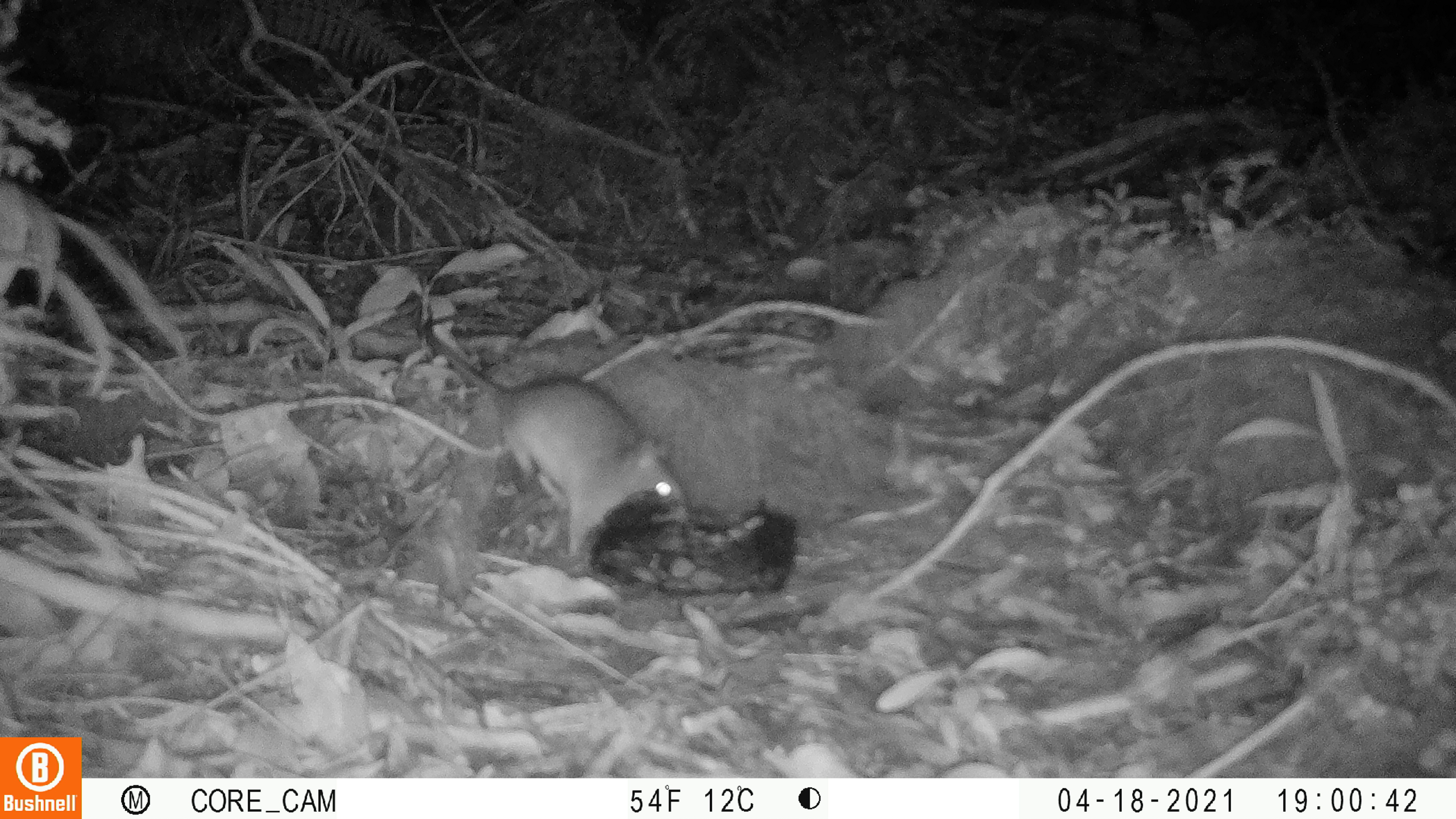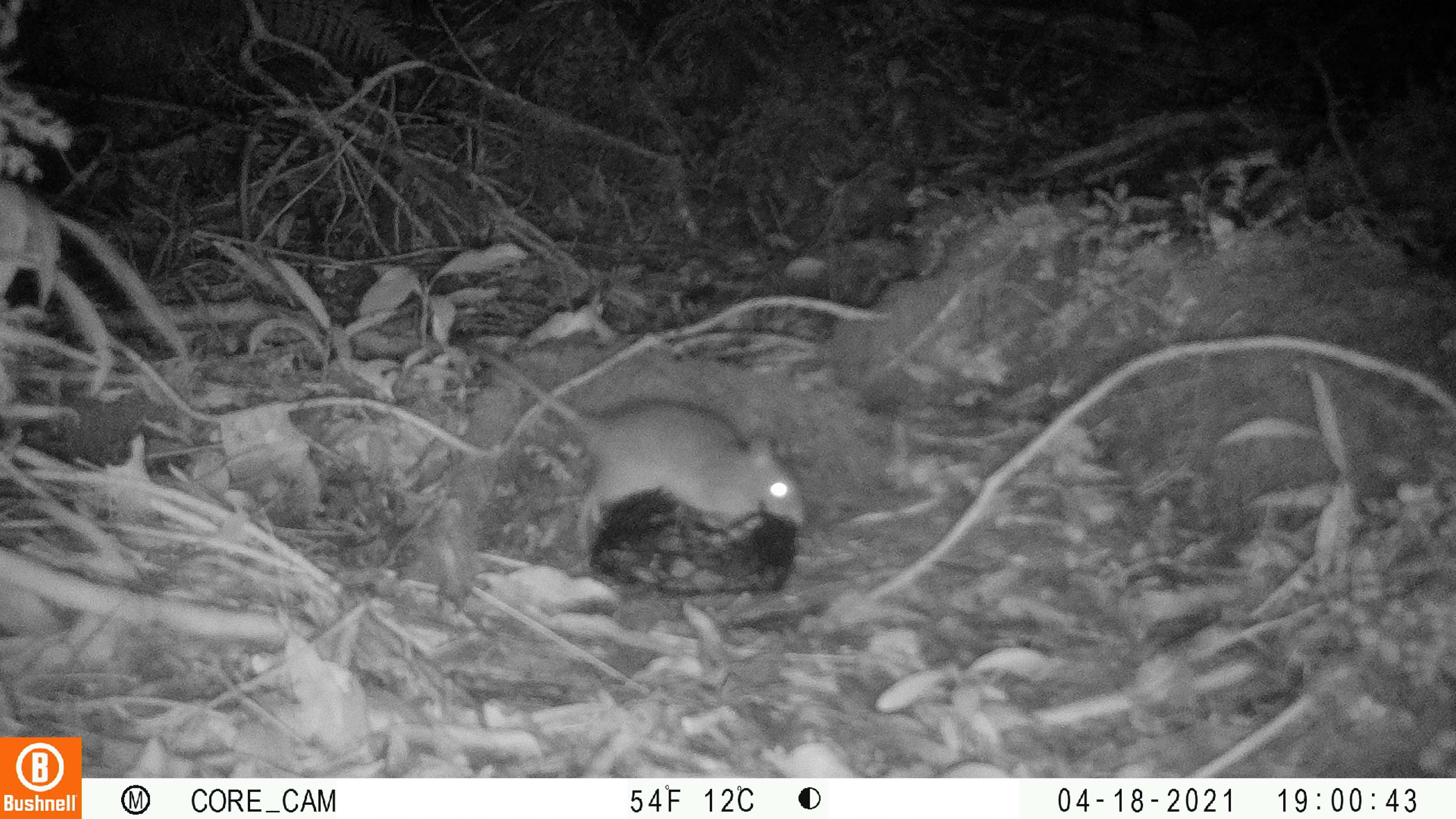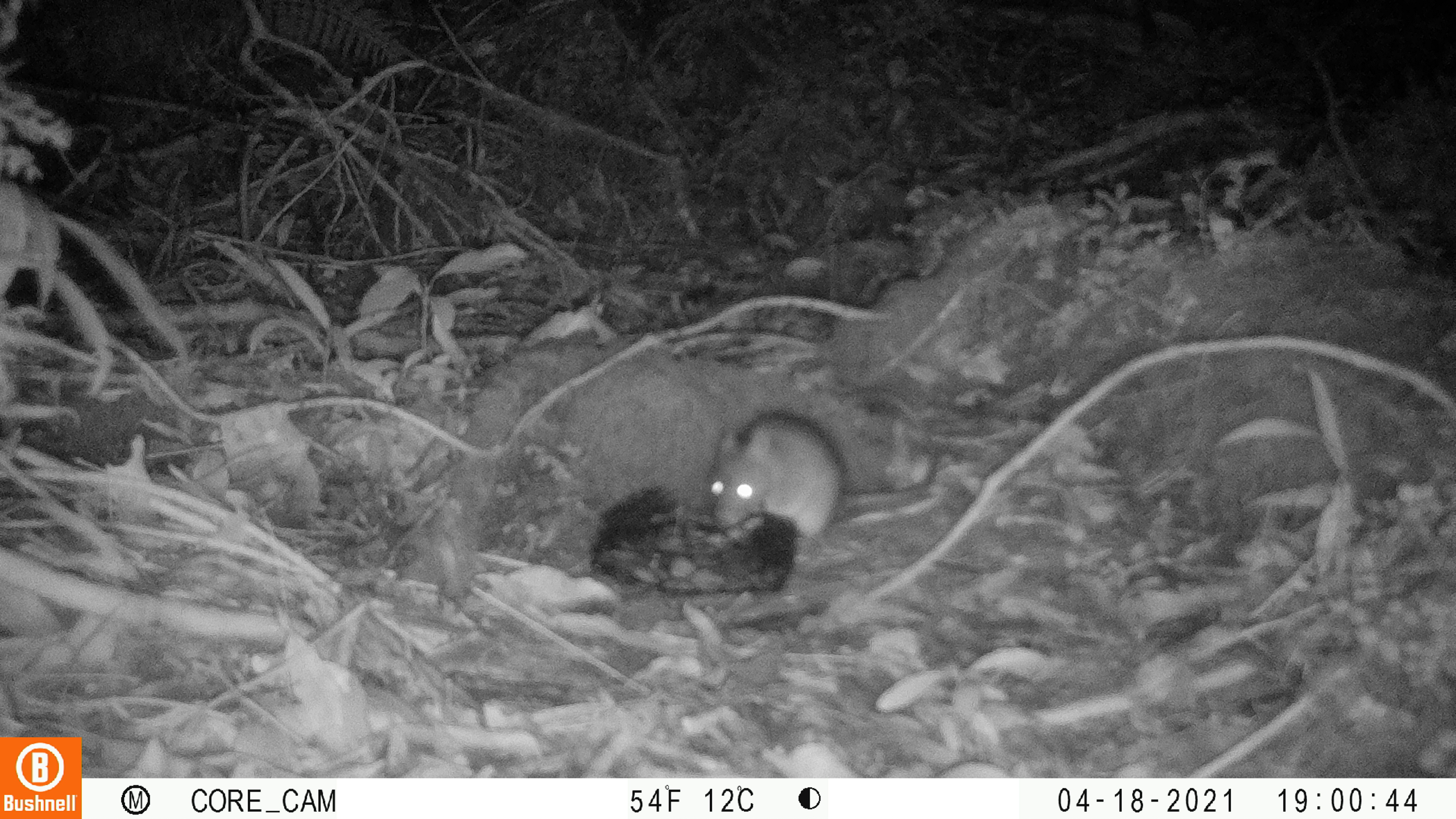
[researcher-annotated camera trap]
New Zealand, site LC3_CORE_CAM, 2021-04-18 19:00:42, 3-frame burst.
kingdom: Animalia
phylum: Chordata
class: Mammalia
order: Rodentia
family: Muridae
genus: Rattus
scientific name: Rattus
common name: rat